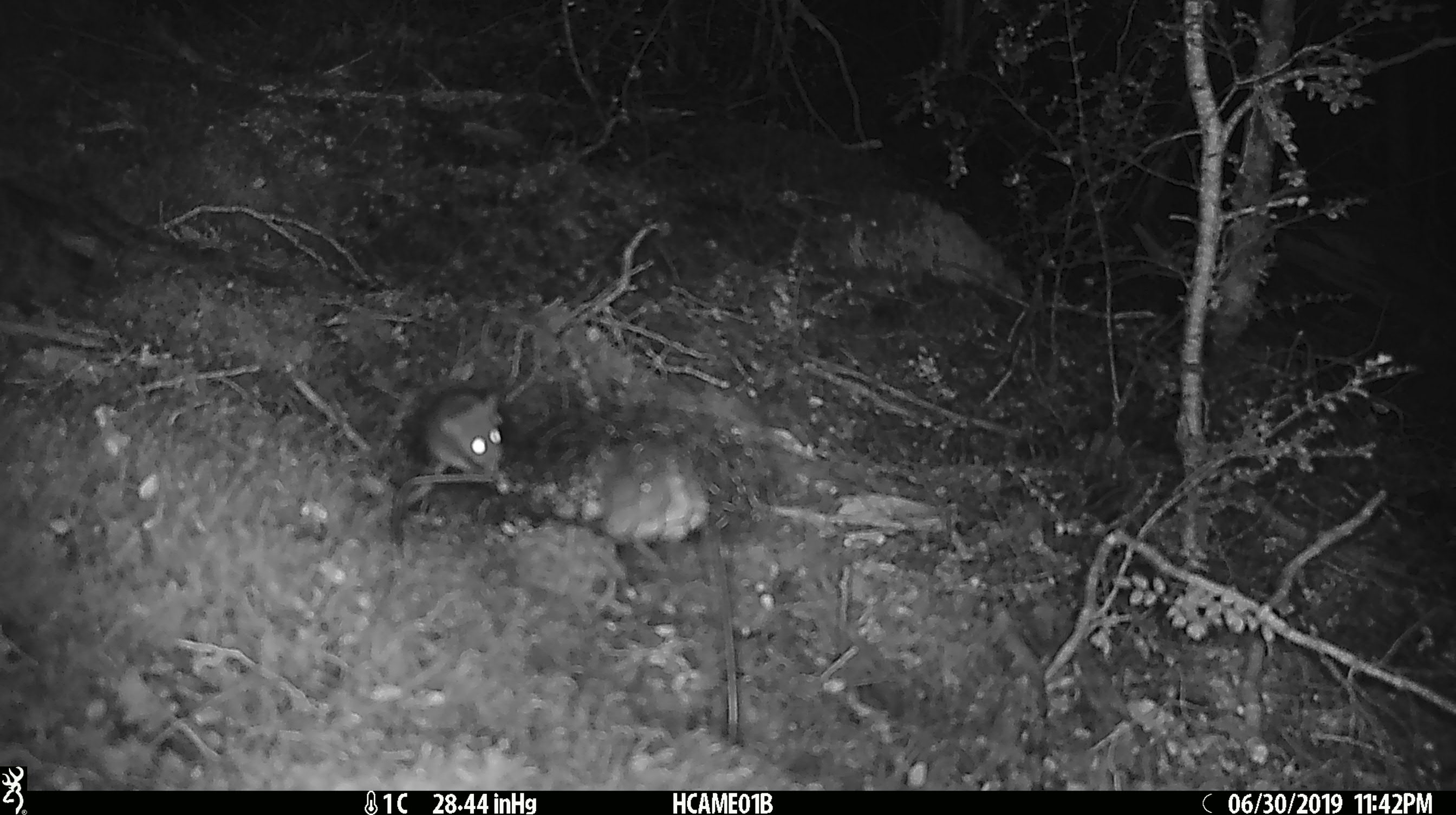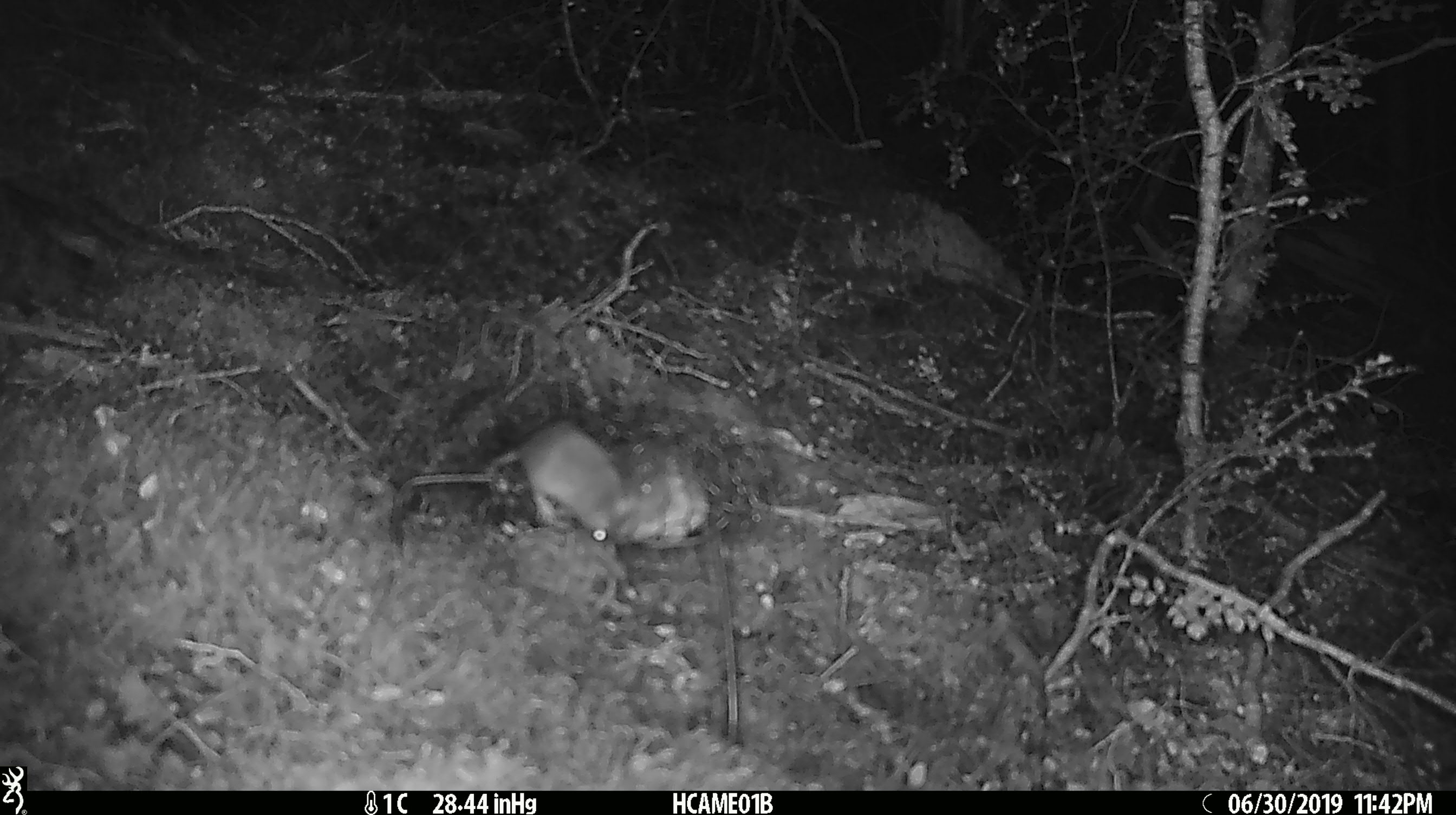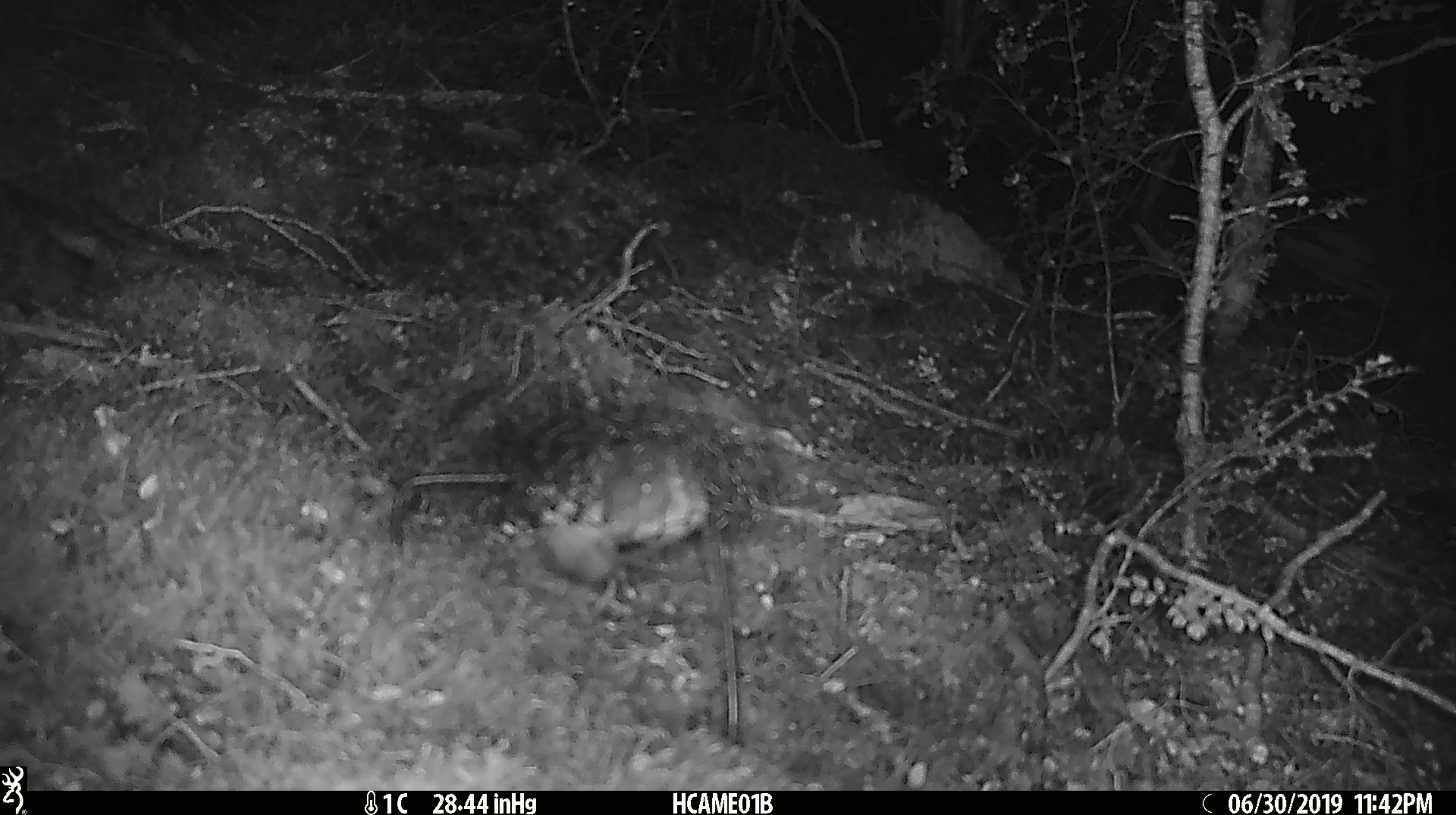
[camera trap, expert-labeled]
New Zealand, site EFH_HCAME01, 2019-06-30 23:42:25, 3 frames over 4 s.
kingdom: Animalia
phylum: Chordata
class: Mammalia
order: Rodentia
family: Muridae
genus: Mus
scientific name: Mus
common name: mouse